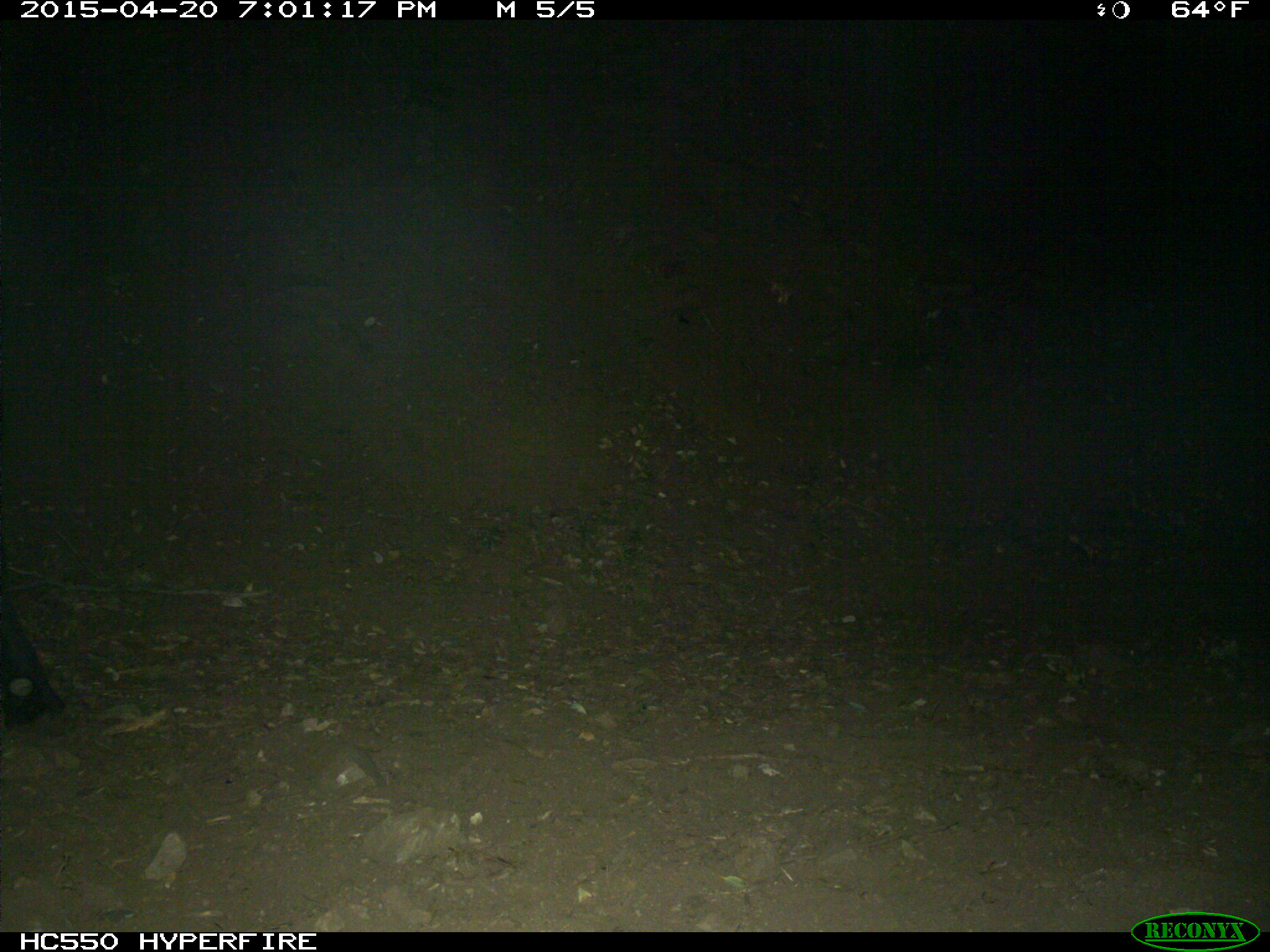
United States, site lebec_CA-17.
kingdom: Animalia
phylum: Chordata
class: Mammalia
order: Artiodactyla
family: Bovidae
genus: Bos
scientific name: Bos taurus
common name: domestic cow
Bos taurus (domestic cow).